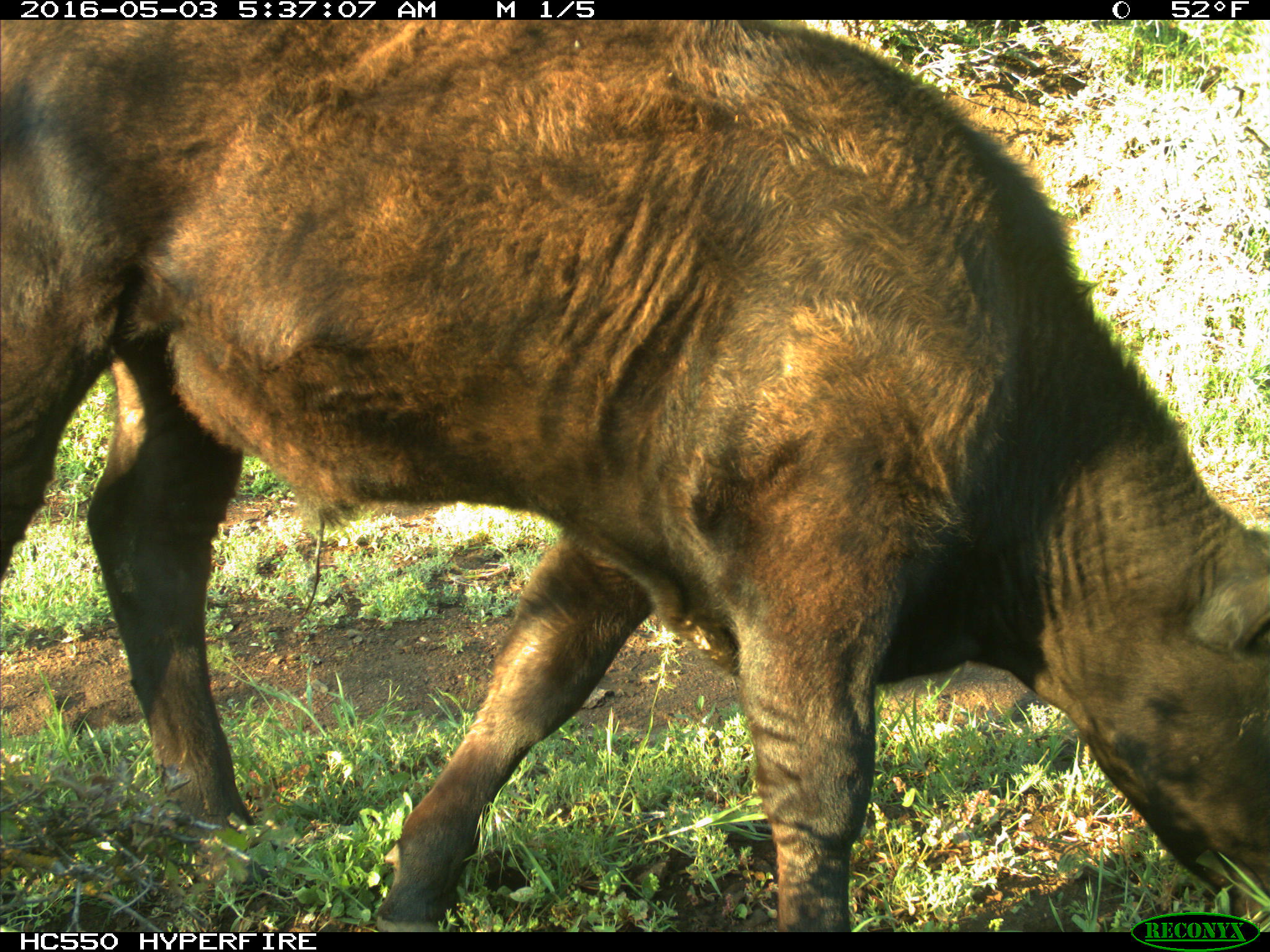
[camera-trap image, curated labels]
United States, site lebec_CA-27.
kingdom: Animalia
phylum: Chordata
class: Mammalia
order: Artiodactyla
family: Bovidae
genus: Bos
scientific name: Bos taurus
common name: domestic cow